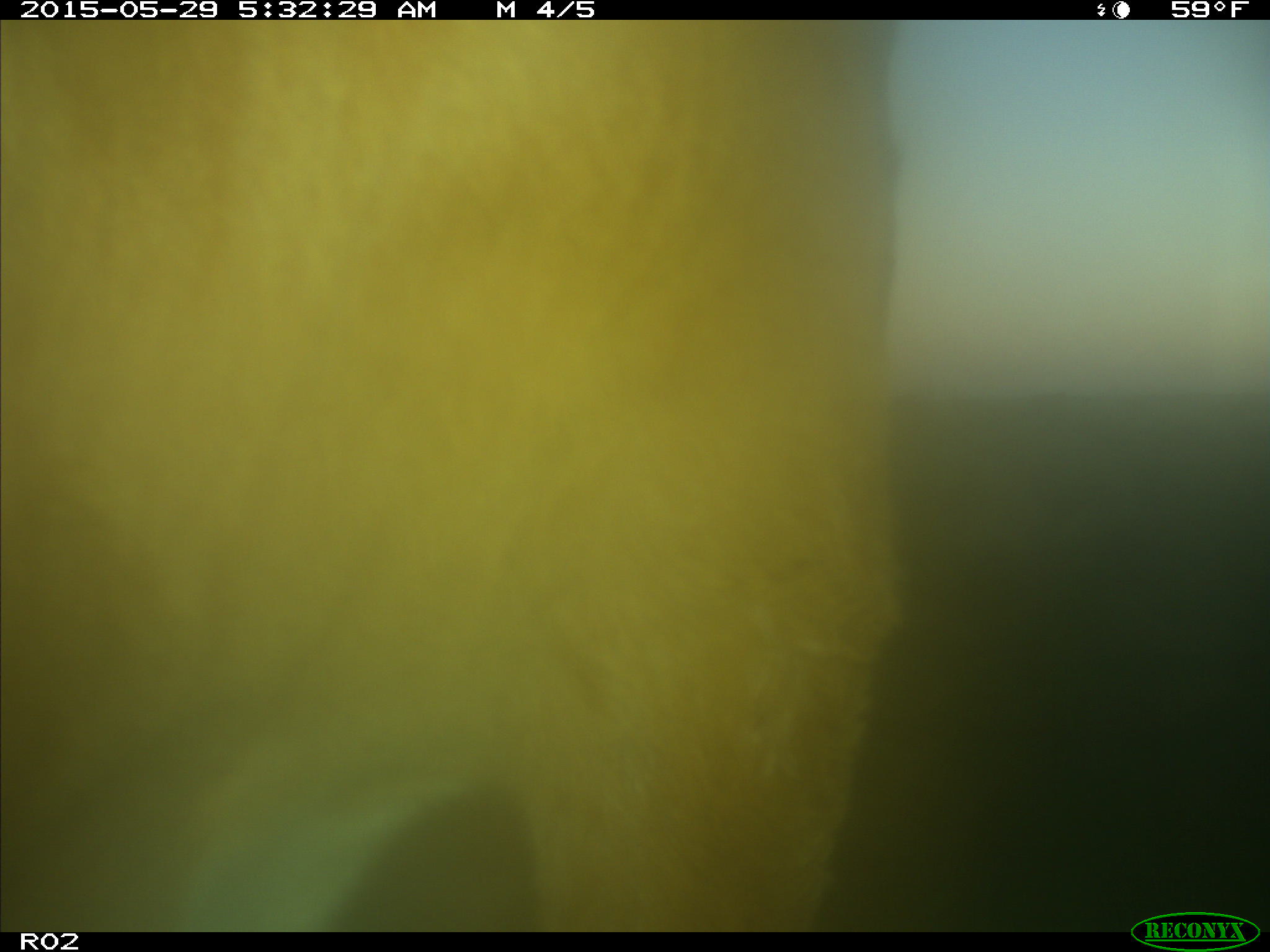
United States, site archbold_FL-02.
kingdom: Animalia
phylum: Chordata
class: Mammalia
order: Artiodactyla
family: Bovidae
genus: Bos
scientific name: Bos taurus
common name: domestic cow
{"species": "Bos taurus (domestic cow)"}